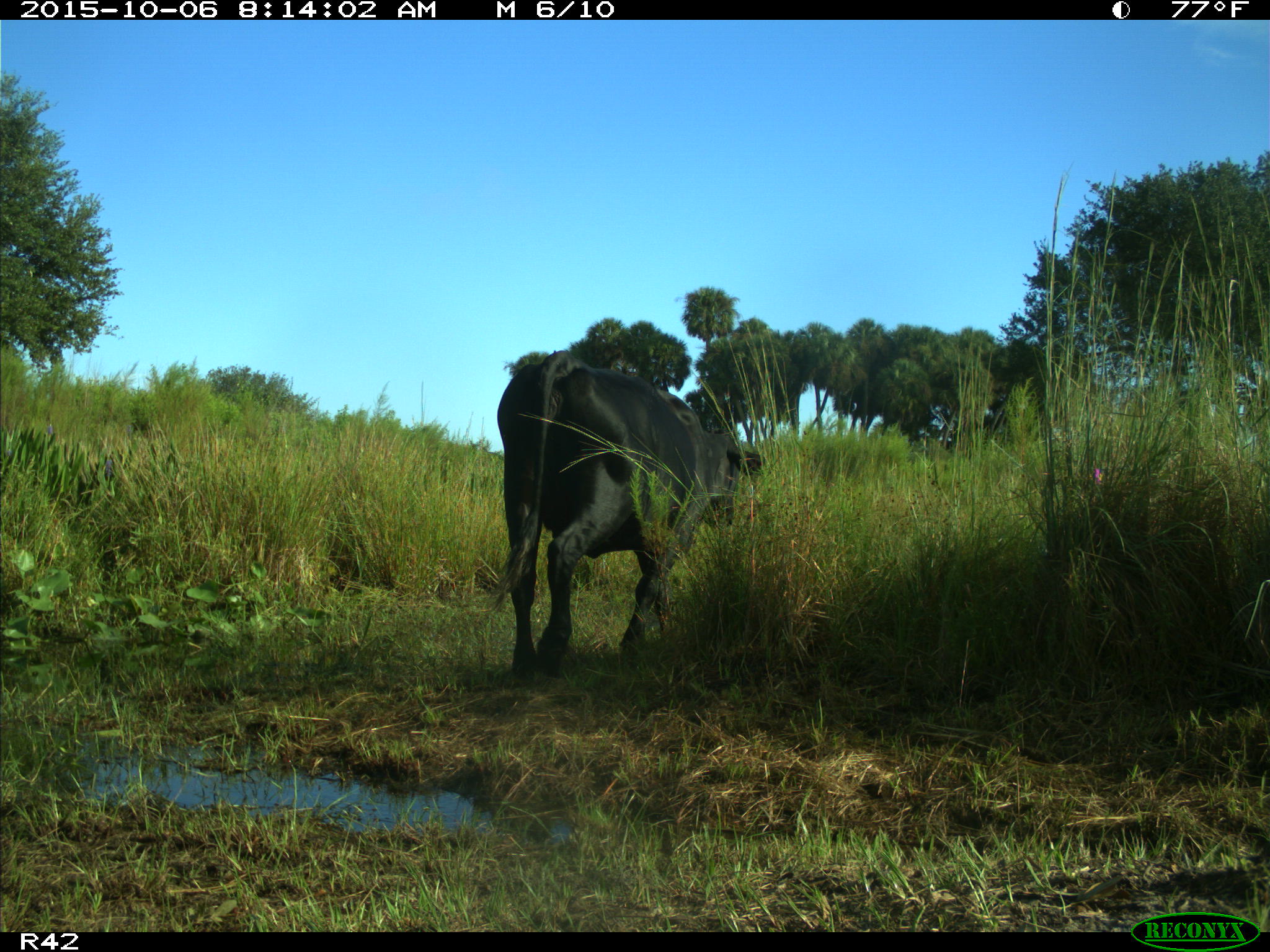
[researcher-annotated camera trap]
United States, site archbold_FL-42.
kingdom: Animalia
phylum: Chordata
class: Mammalia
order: Artiodactyla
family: Bovidae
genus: Bos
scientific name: Bos taurus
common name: domestic cow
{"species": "Bos taurus (domestic cow)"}